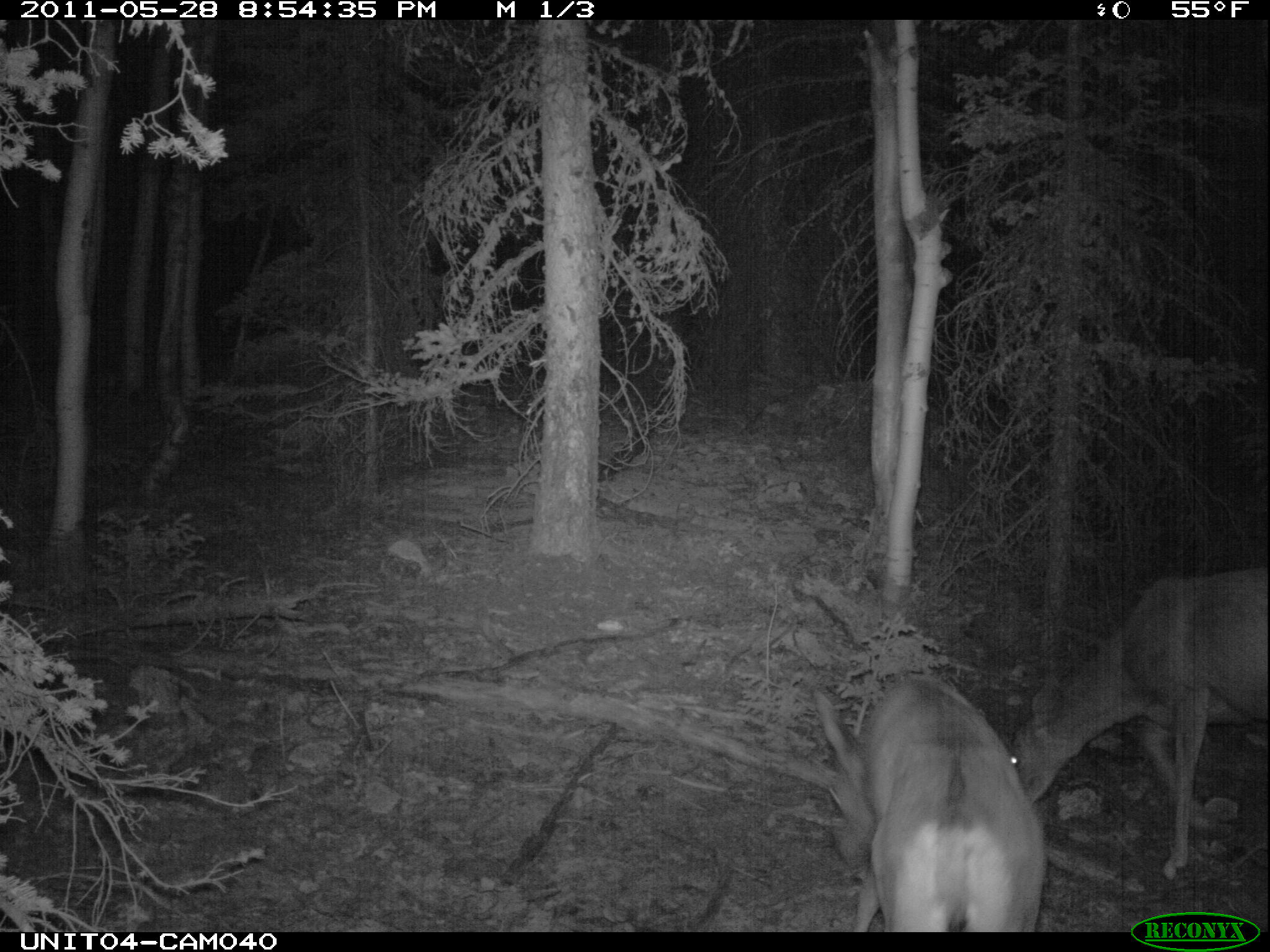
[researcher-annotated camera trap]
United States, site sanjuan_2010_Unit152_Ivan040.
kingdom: Animalia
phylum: Chordata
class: Mammalia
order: Artiodactyla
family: Cervidae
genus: Odocoileus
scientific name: Odocoileus hemionus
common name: mule deer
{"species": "Odocoileus hemionus (mule deer)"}